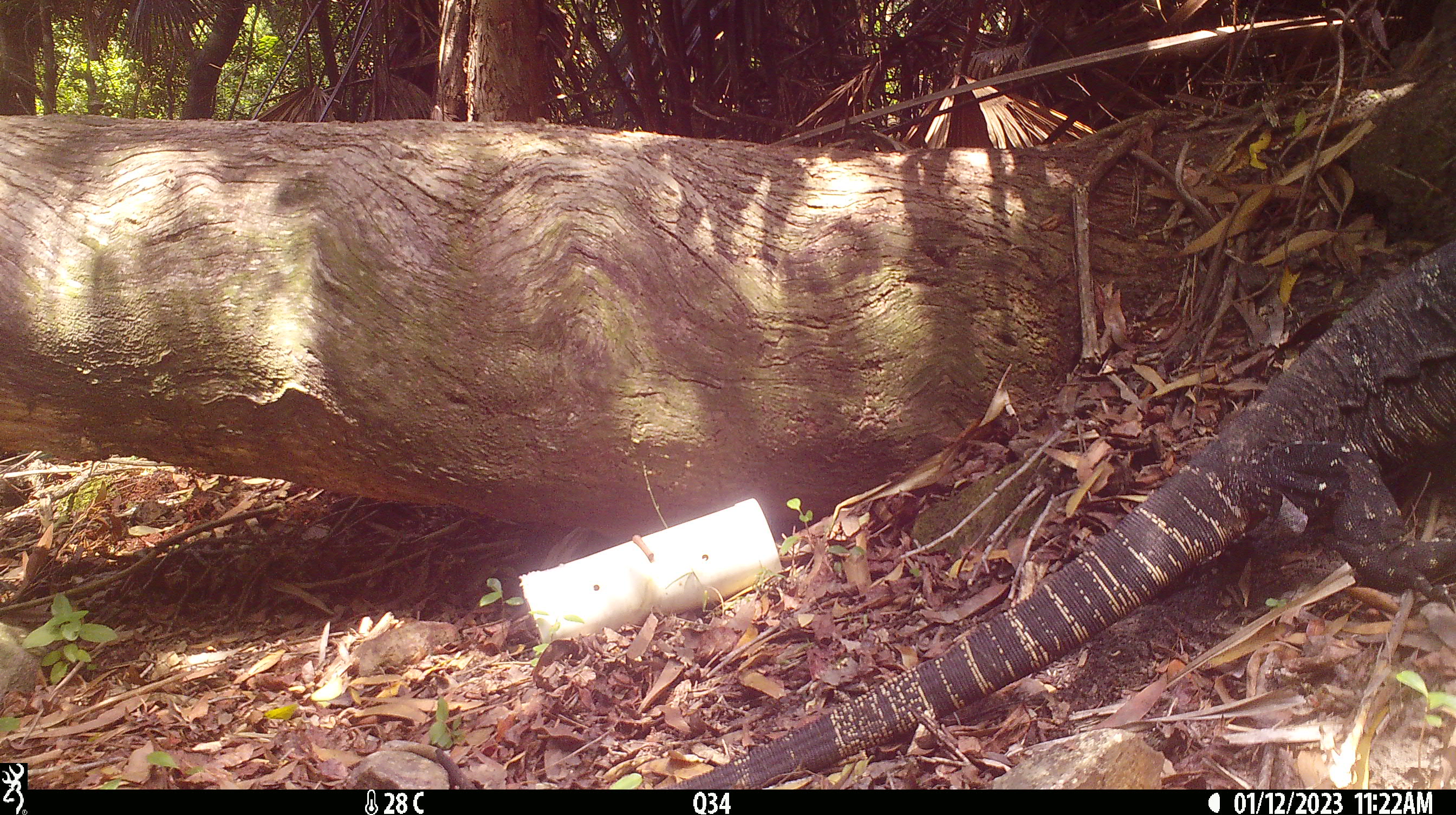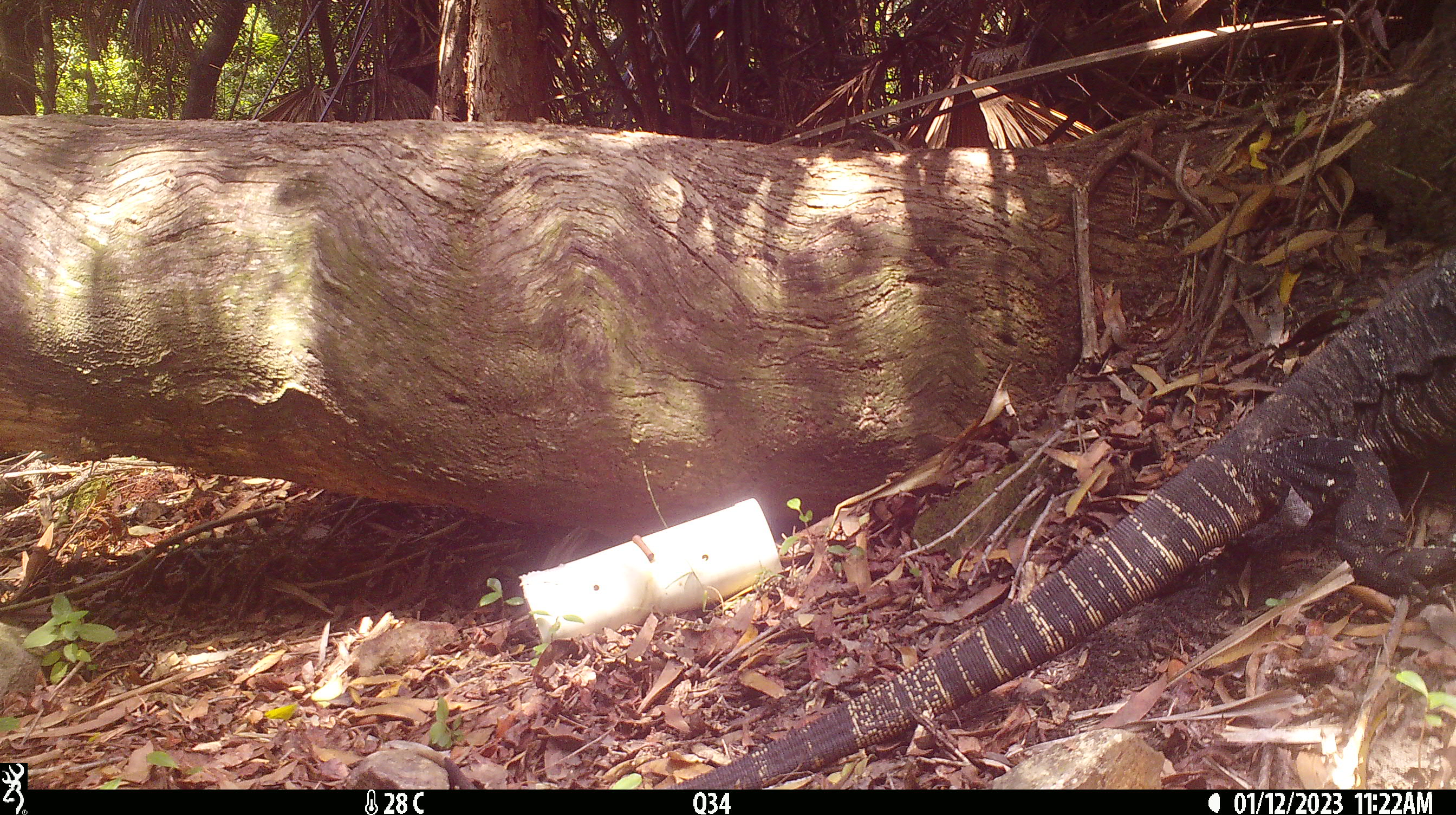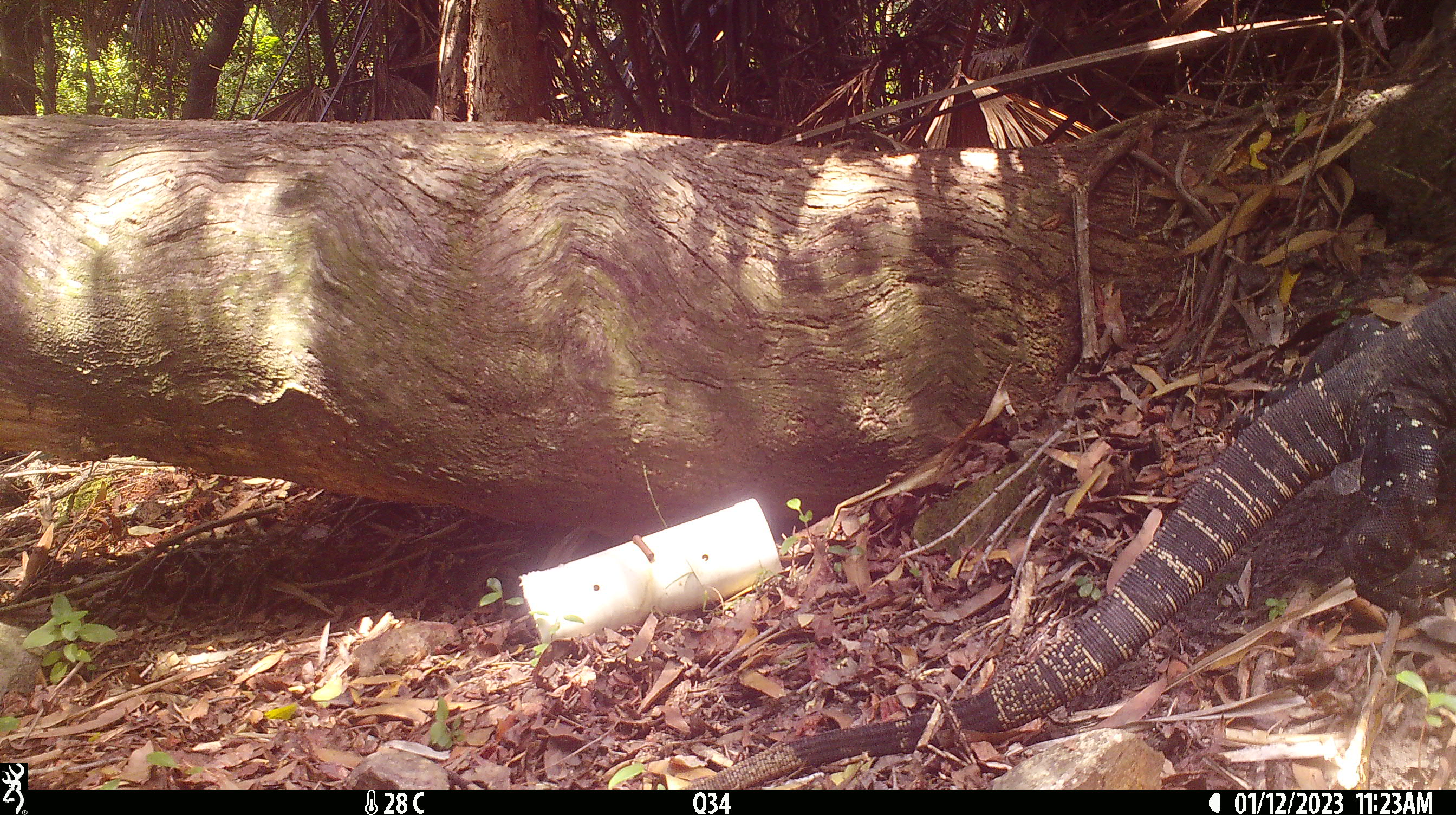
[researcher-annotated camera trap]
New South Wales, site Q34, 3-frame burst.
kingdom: Animalia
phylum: Chordata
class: Reptilia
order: Squamata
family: Varanidae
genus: Varanus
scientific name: Varanus varius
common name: lace monitor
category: goanna